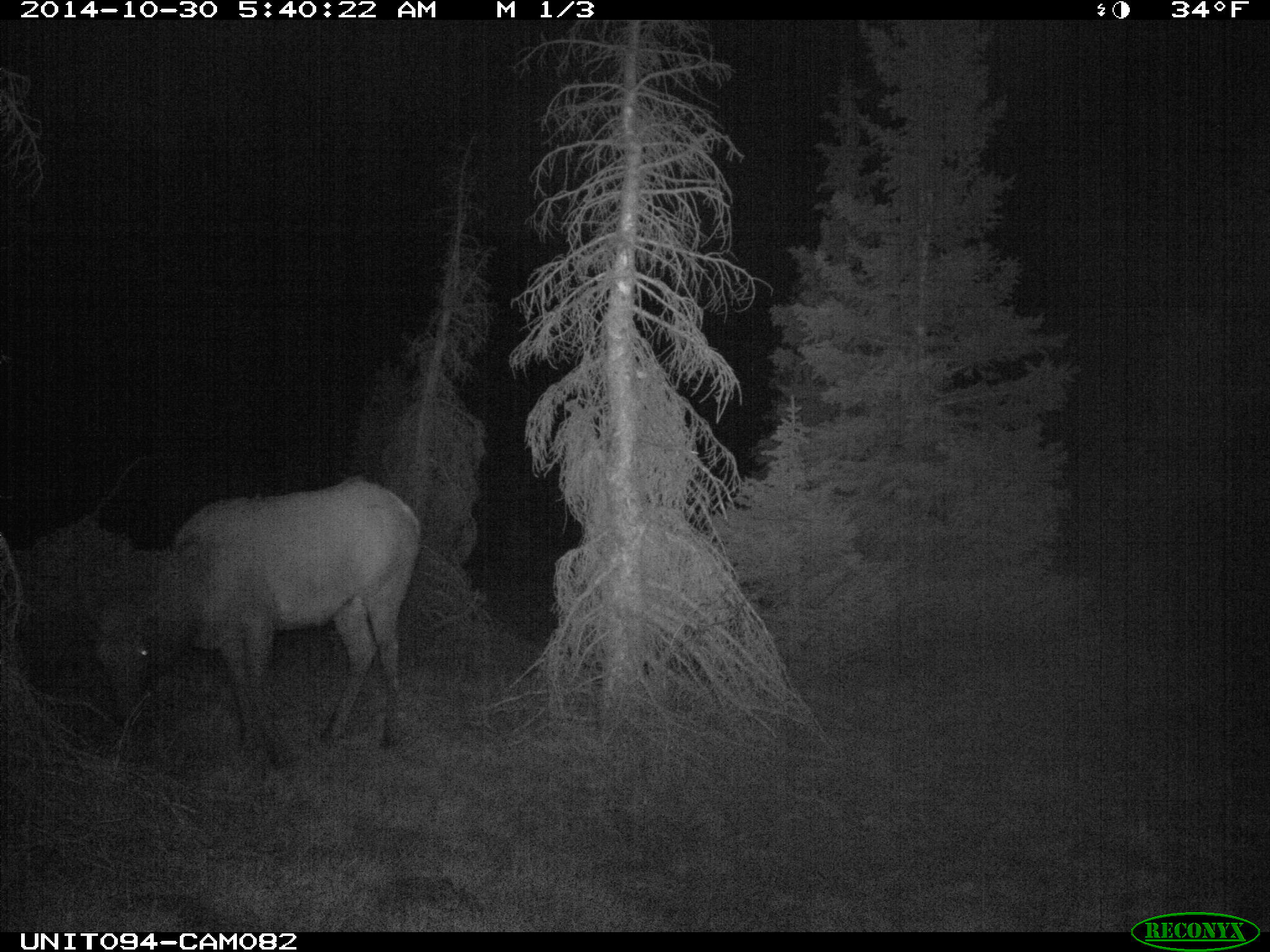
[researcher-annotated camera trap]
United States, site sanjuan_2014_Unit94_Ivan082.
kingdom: Animalia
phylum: Chordata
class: Mammalia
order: Artiodactyla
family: Cervidae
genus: Cervus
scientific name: Cervus elaphus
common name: red deer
Cervus elaphus (red deer).